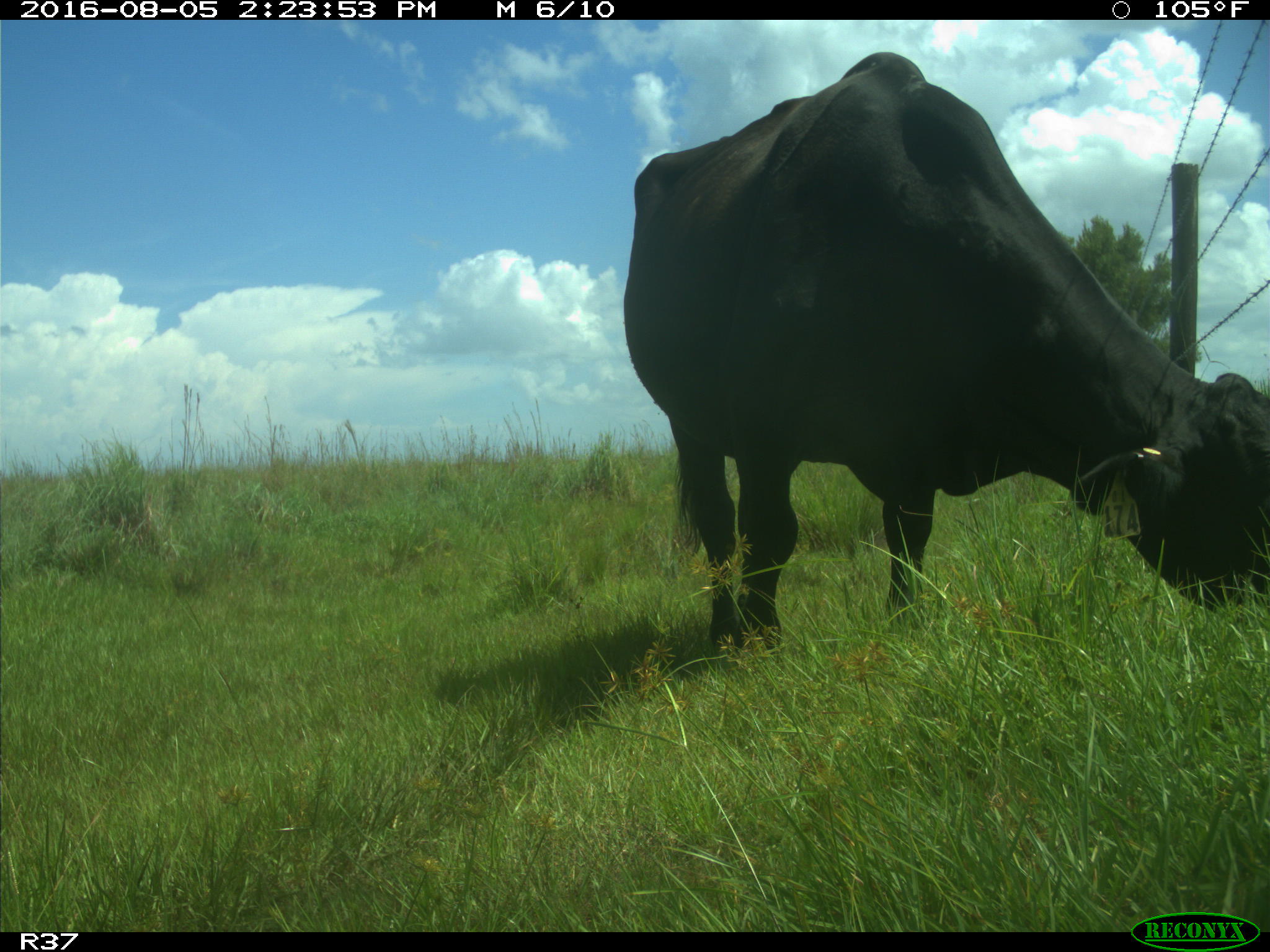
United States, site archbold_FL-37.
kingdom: Animalia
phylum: Chordata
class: Mammalia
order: Artiodactyla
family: Bovidae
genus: Bos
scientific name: Bos taurus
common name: domestic cow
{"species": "Bos taurus (domestic cow)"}